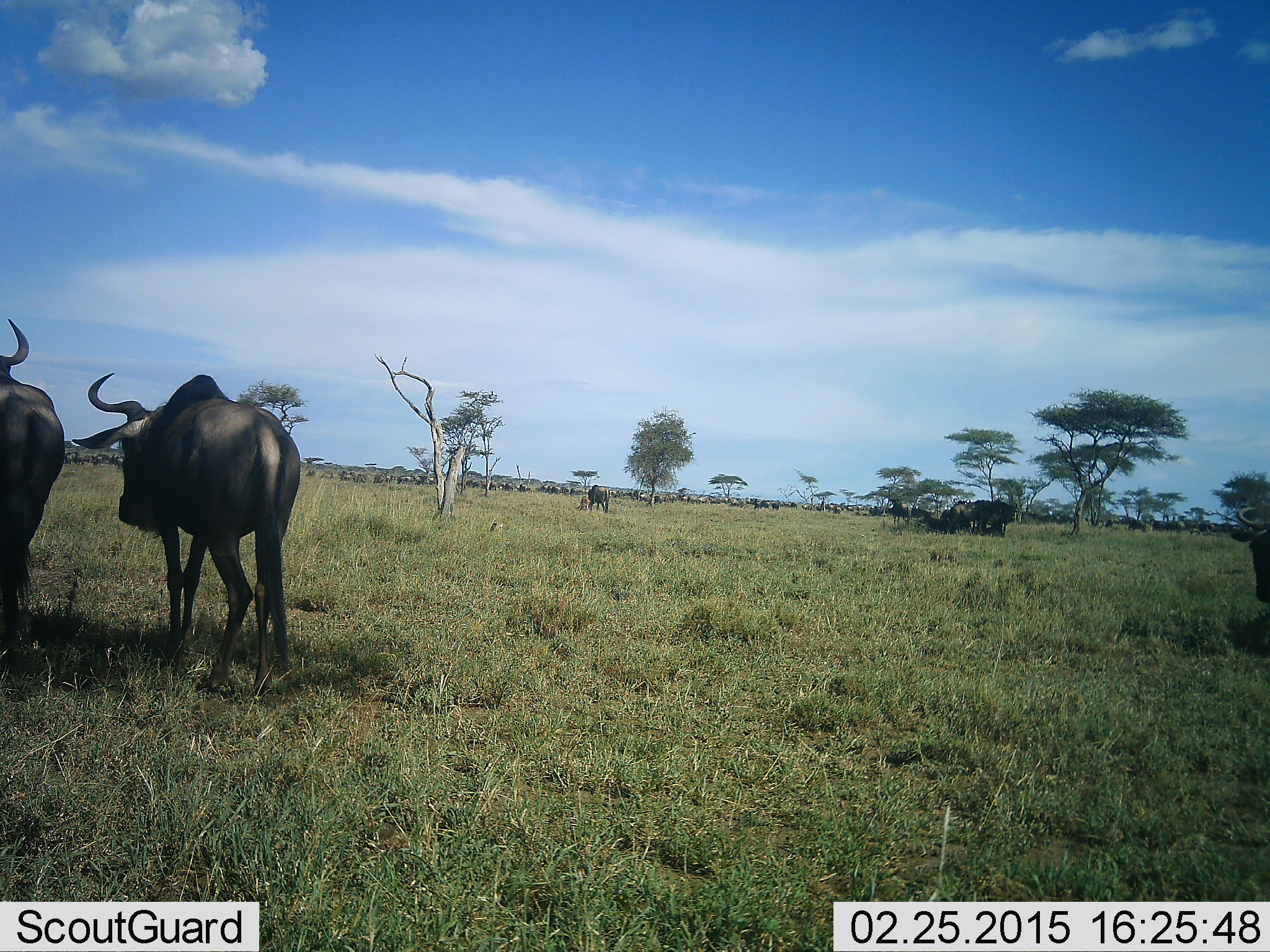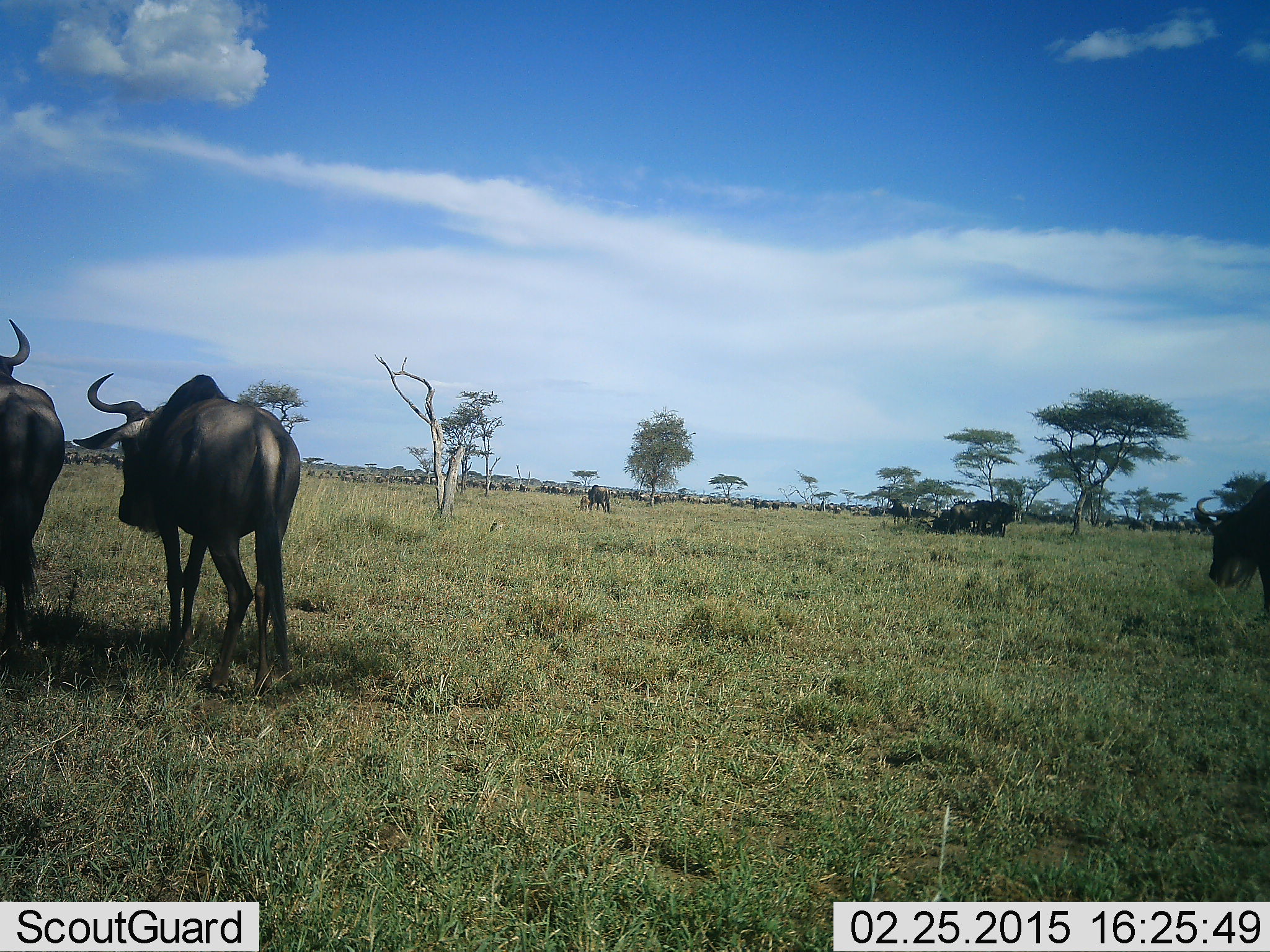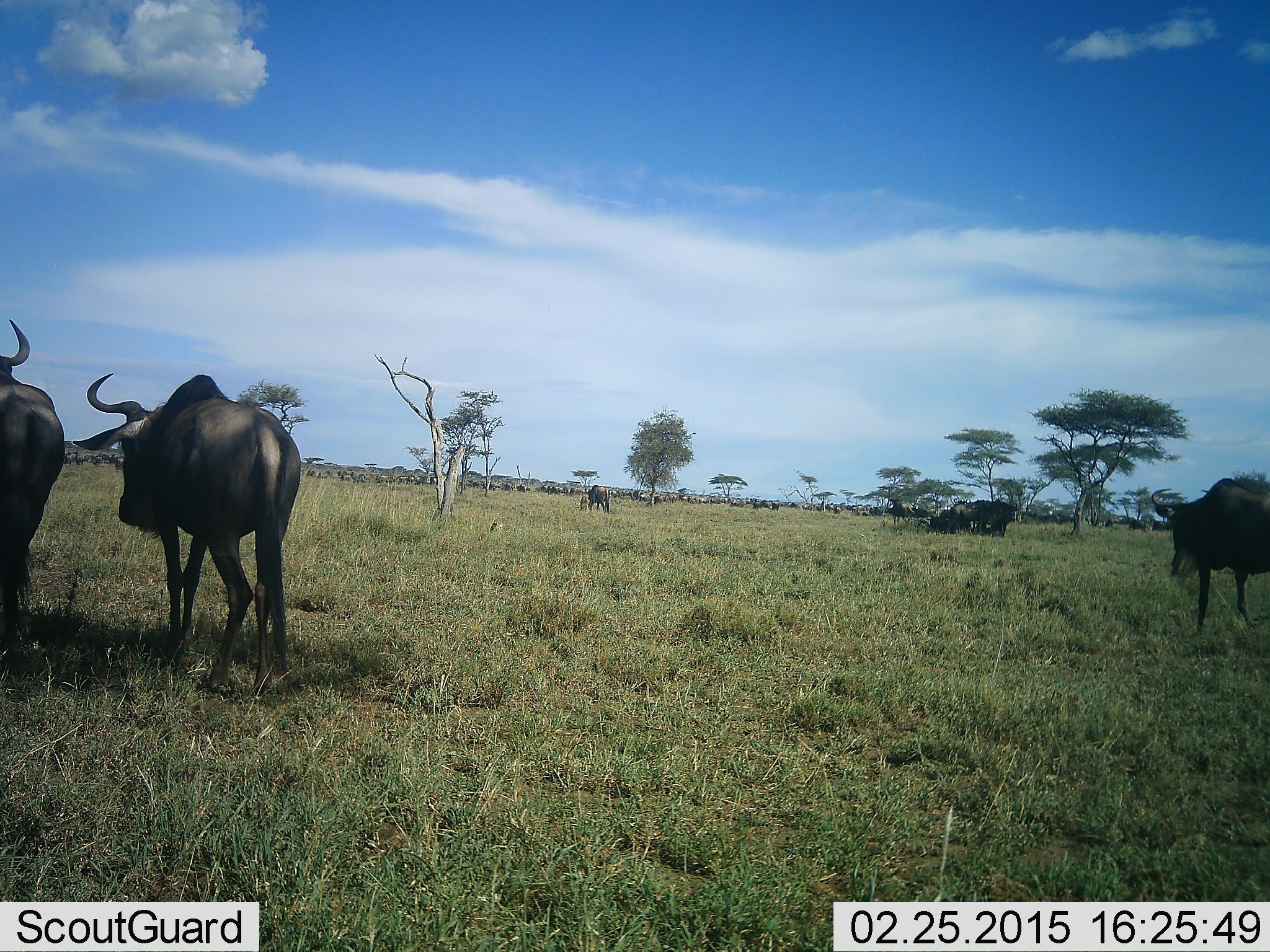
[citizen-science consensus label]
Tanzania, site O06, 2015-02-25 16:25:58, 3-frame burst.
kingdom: Animalia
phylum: Chordata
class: Mammalia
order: Artiodactyla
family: Bovidae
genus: Connochaetes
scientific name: Connochaetes taurinus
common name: blue wildebeest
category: wildebeest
Wildebeest (blue wildebeest) (Connochaetes taurinus), count 4. Behavior (volunteer vote fractions): standing 64%, resting 27%, moving 82%, interacting 9%. Young present (vote fraction): 0%. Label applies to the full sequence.